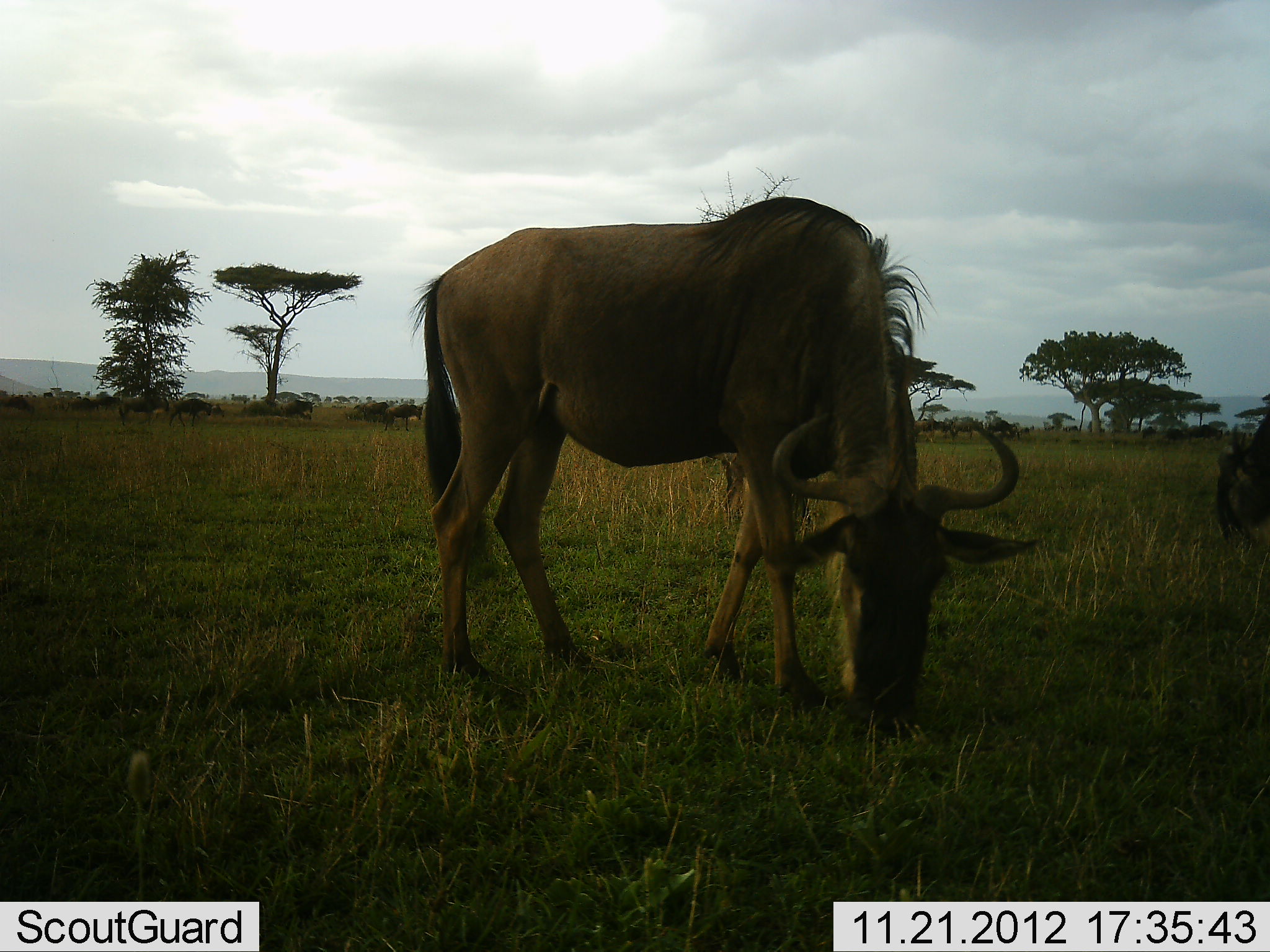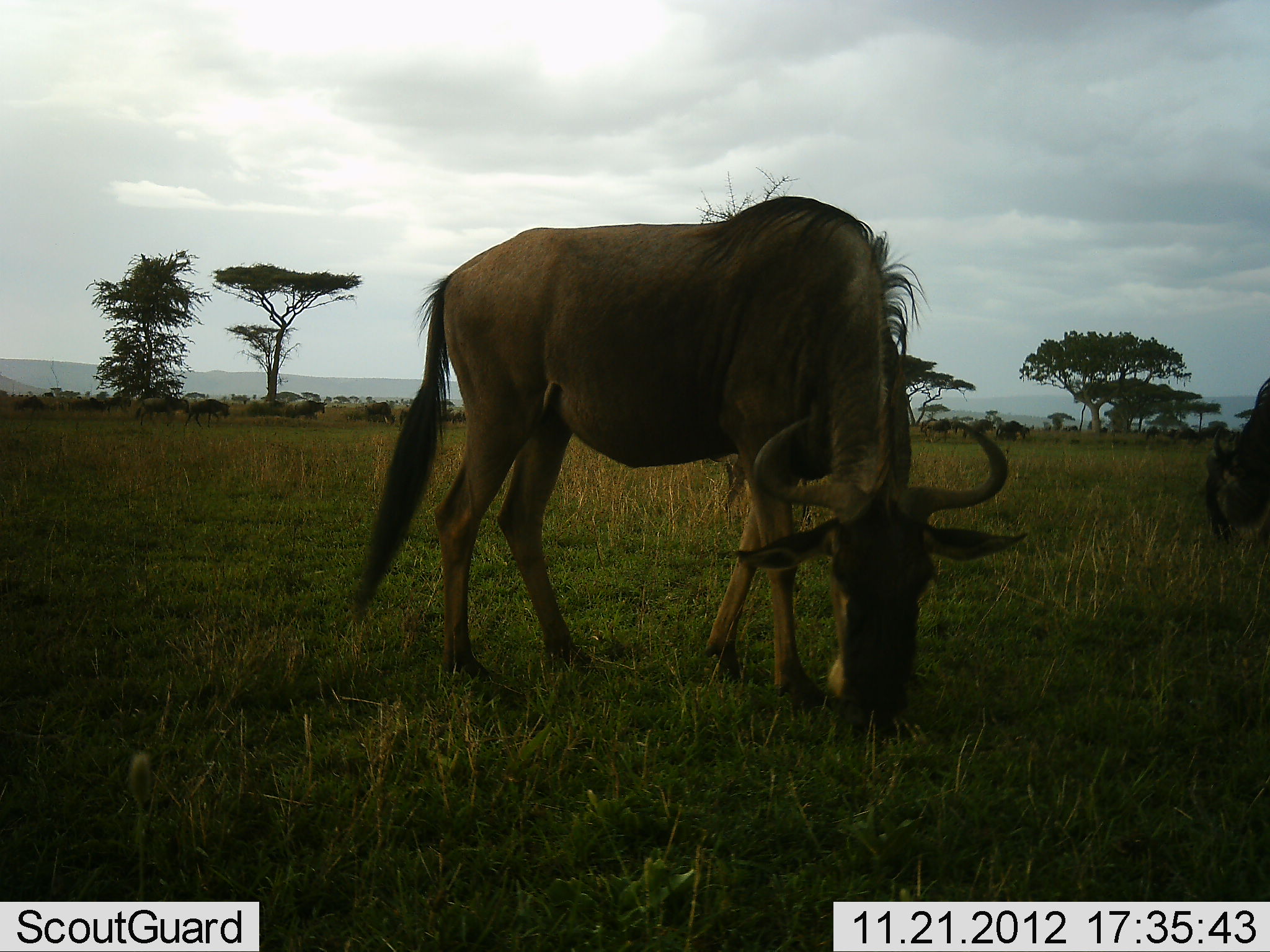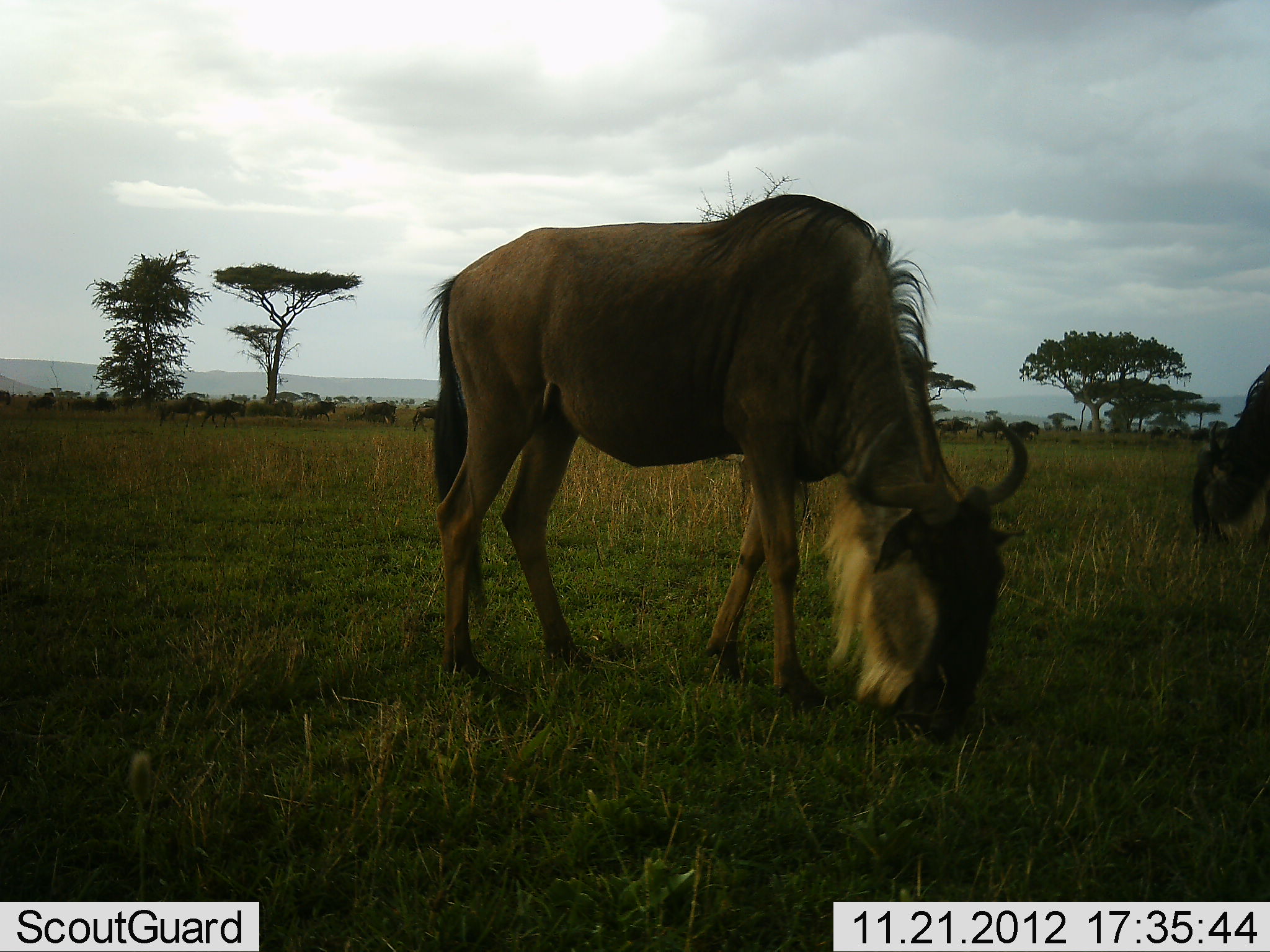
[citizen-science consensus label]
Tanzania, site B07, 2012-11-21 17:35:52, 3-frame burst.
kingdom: Animalia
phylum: Chordata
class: Mammalia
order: Artiodactyla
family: Bovidae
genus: Connochaetes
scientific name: Connochaetes taurinus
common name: blue wildebeest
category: wildebeest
Wildebeest (blue wildebeest) (Connochaetes taurinus), count 11-50. Behavior (volunteer vote fractions): standing 50%, resting 0%, moving 70%, interacting 0%. Young present (vote fraction): 0%. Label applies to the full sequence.